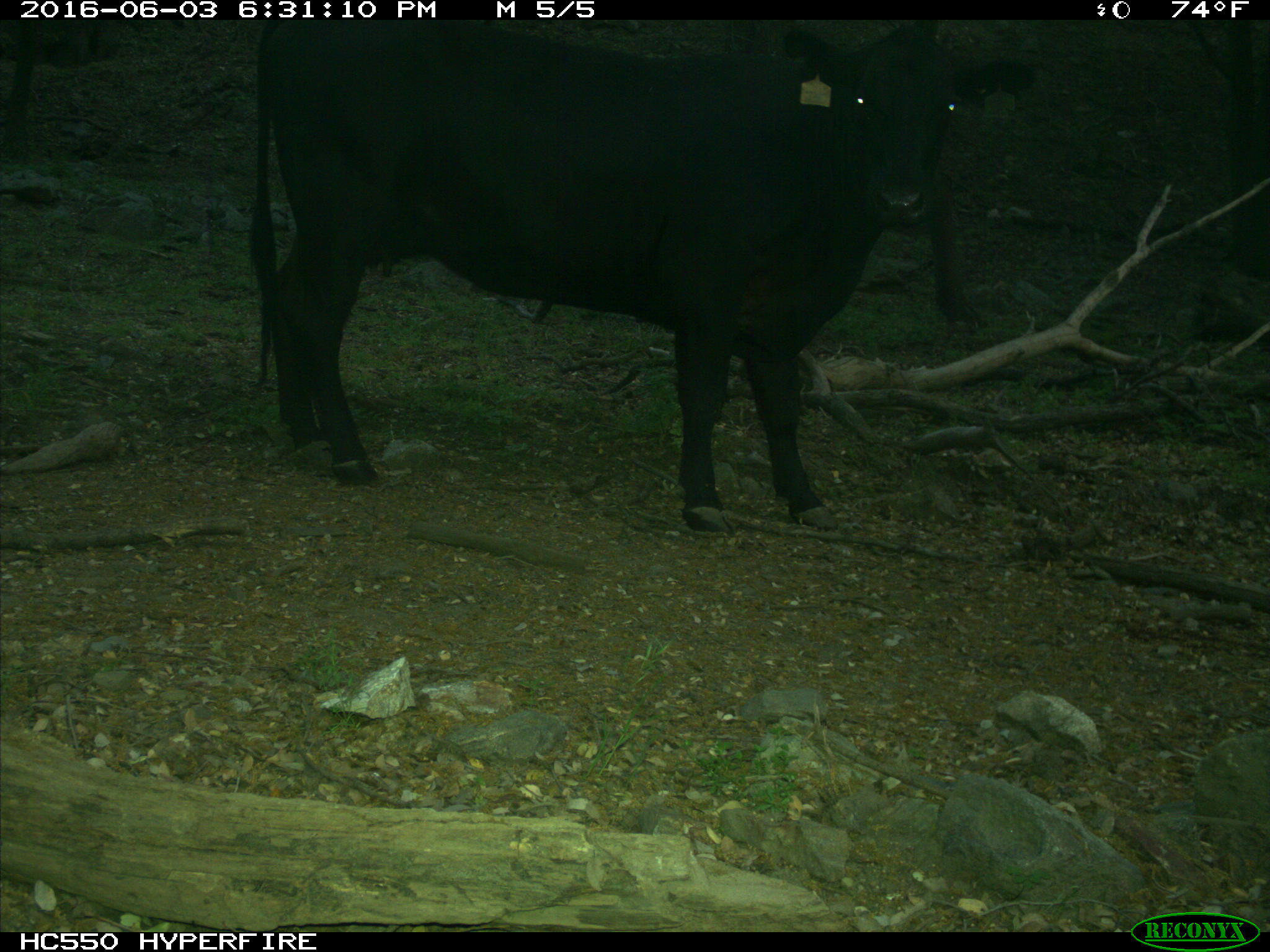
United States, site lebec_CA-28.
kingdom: Animalia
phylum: Chordata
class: Mammalia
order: Artiodactyla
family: Bovidae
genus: Bos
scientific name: Bos taurus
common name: domestic cow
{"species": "Bos taurus (domestic cow)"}